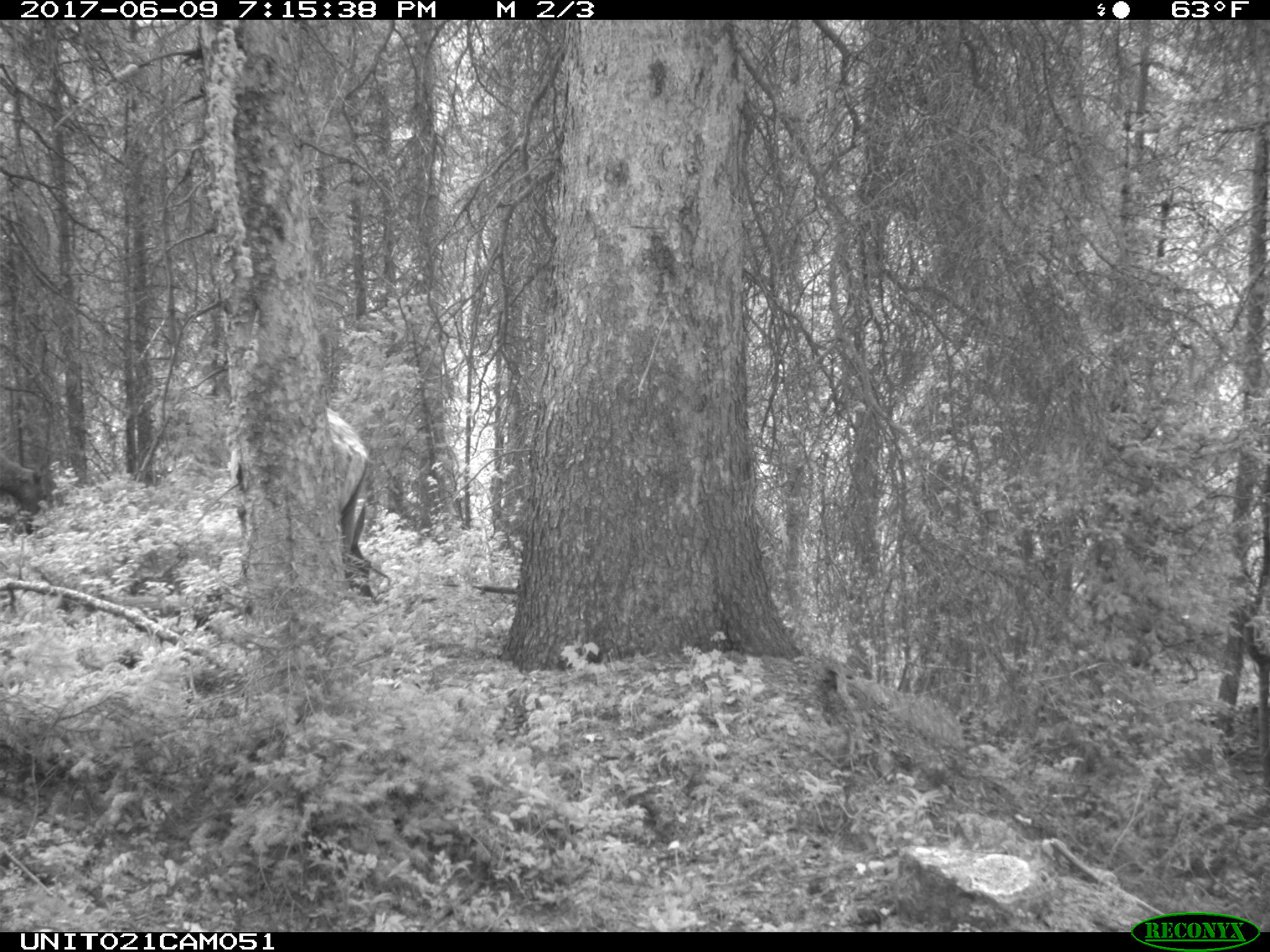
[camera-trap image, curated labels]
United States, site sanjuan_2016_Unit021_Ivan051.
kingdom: Animalia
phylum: Chordata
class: Mammalia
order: Artiodactyla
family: Cervidae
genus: Cervus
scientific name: Cervus elaphus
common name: red deer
Cervus elaphus (red deer).